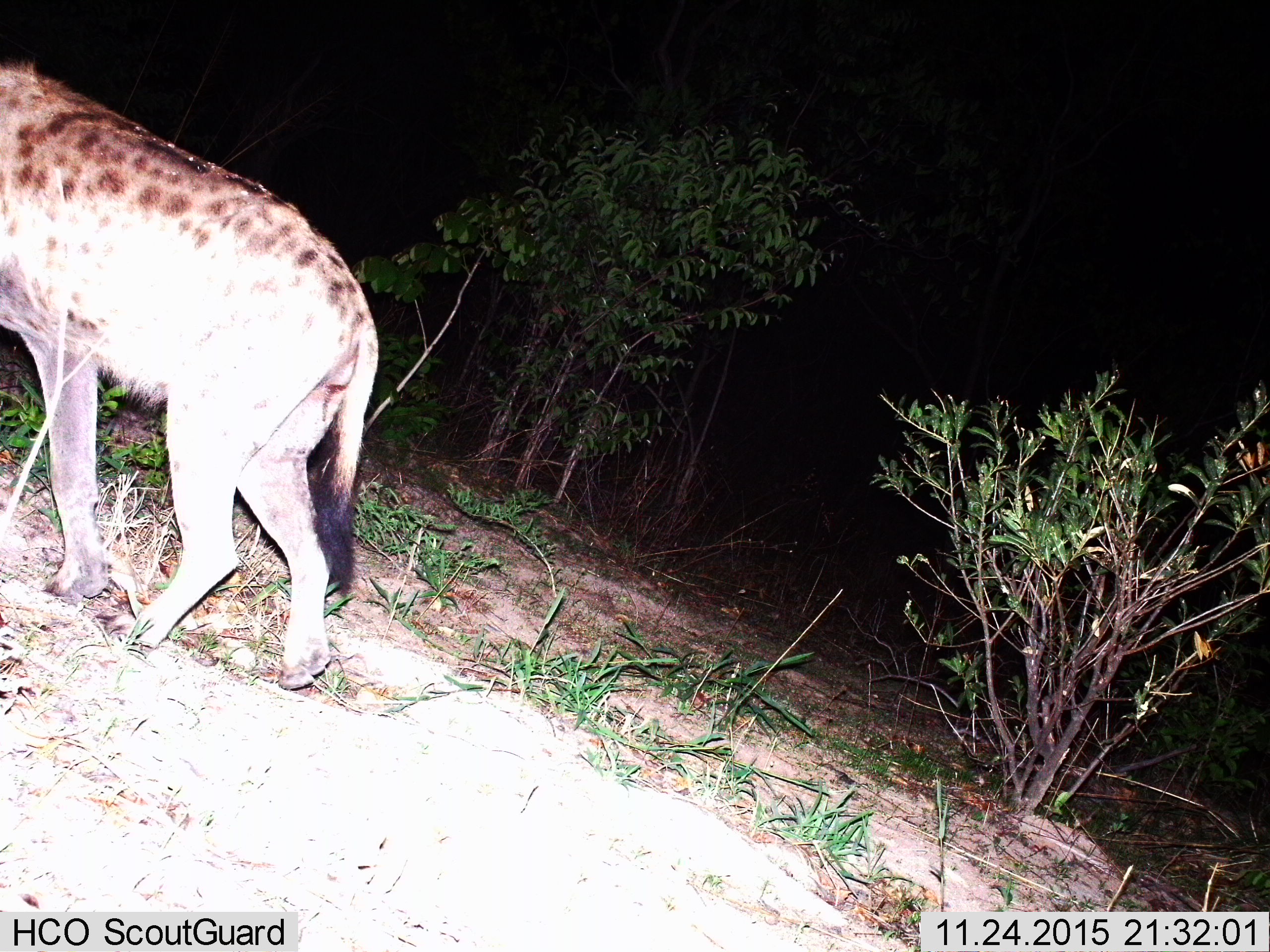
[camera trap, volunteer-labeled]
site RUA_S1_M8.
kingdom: Animalia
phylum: Chordata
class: Mammalia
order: Carnivora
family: Hyaenidae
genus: Crocuta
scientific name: Crocuta crocuta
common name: spotted hyena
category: hyenaspotted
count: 1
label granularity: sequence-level